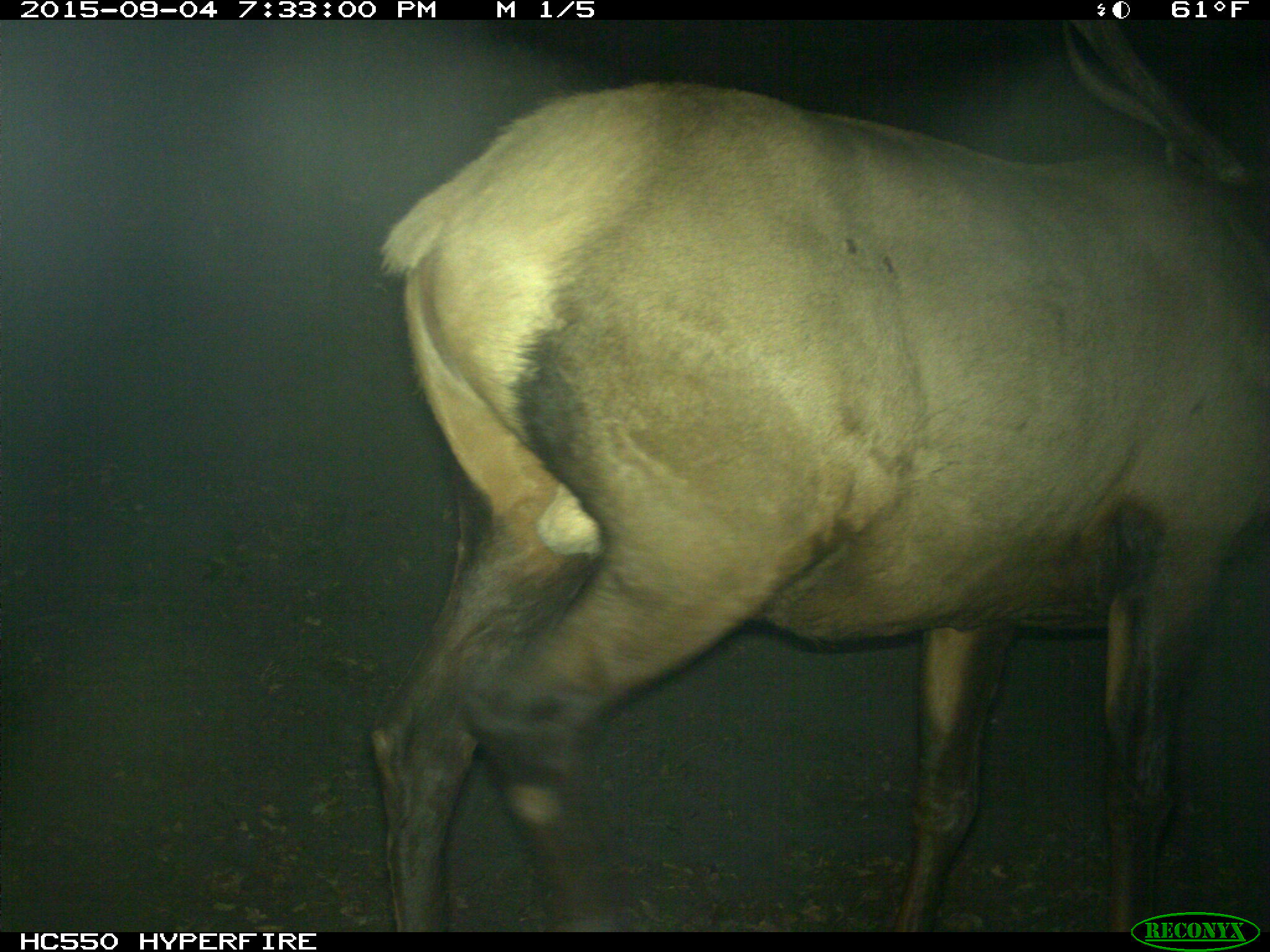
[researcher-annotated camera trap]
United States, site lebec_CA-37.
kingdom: Animalia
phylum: Chordata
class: Mammalia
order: Artiodactyla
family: Cervidae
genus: Cervus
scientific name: Cervus canadensis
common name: elk